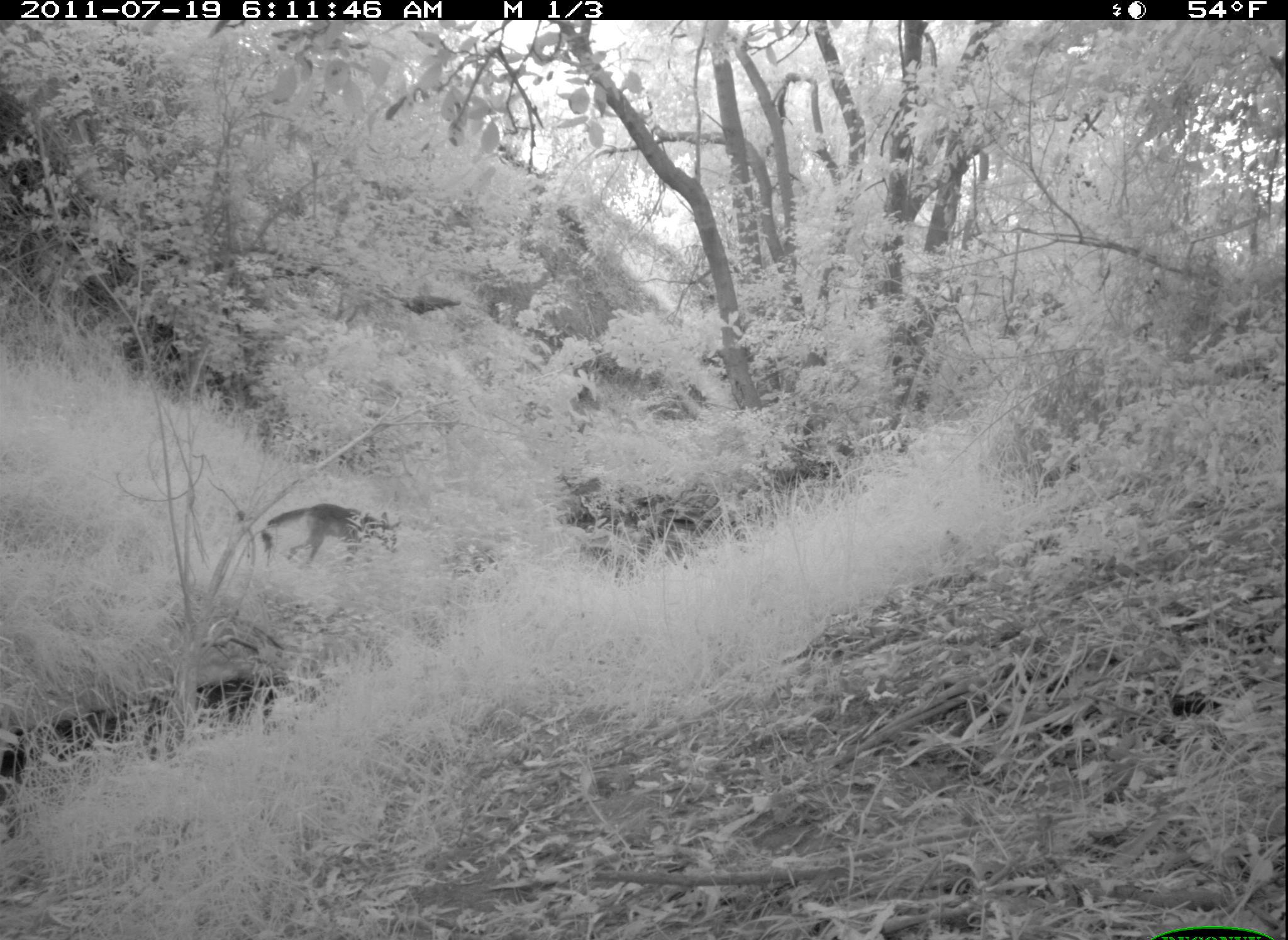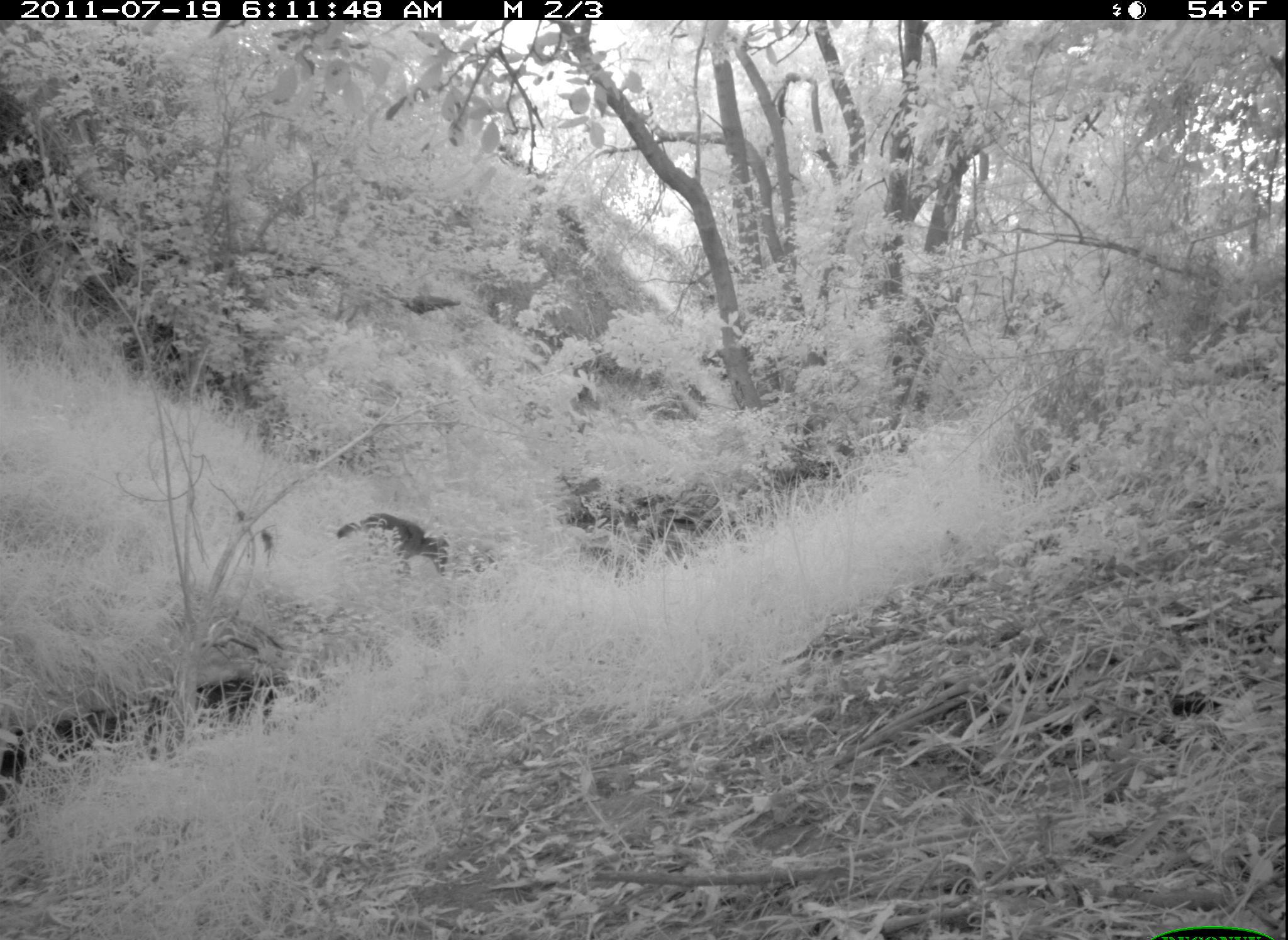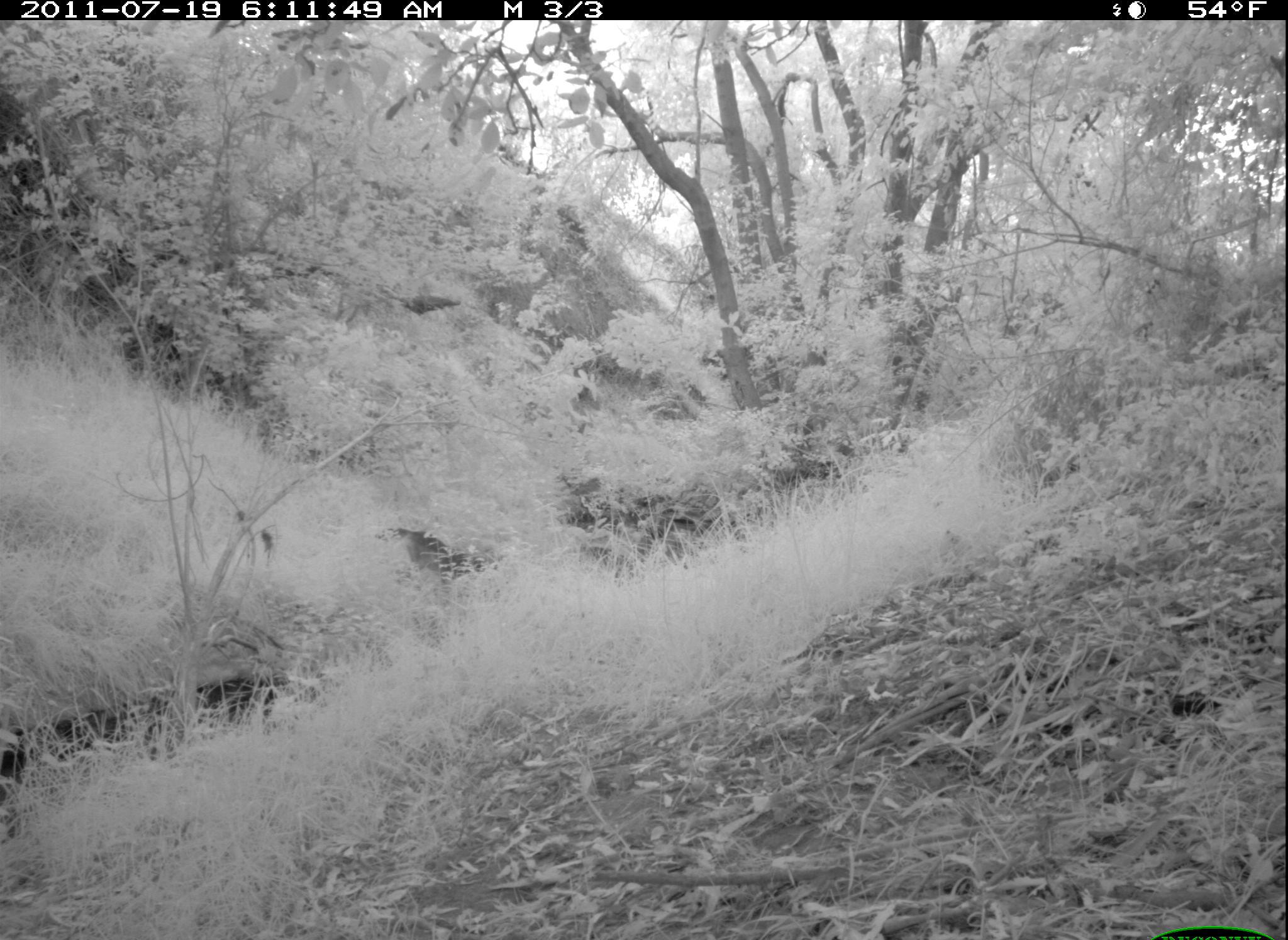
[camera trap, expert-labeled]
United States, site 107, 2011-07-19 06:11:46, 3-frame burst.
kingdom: Animalia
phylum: Chordata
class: Mammalia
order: Carnivora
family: Canidae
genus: Canis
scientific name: Canis latrans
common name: coyote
Coyote (Canis latrans).